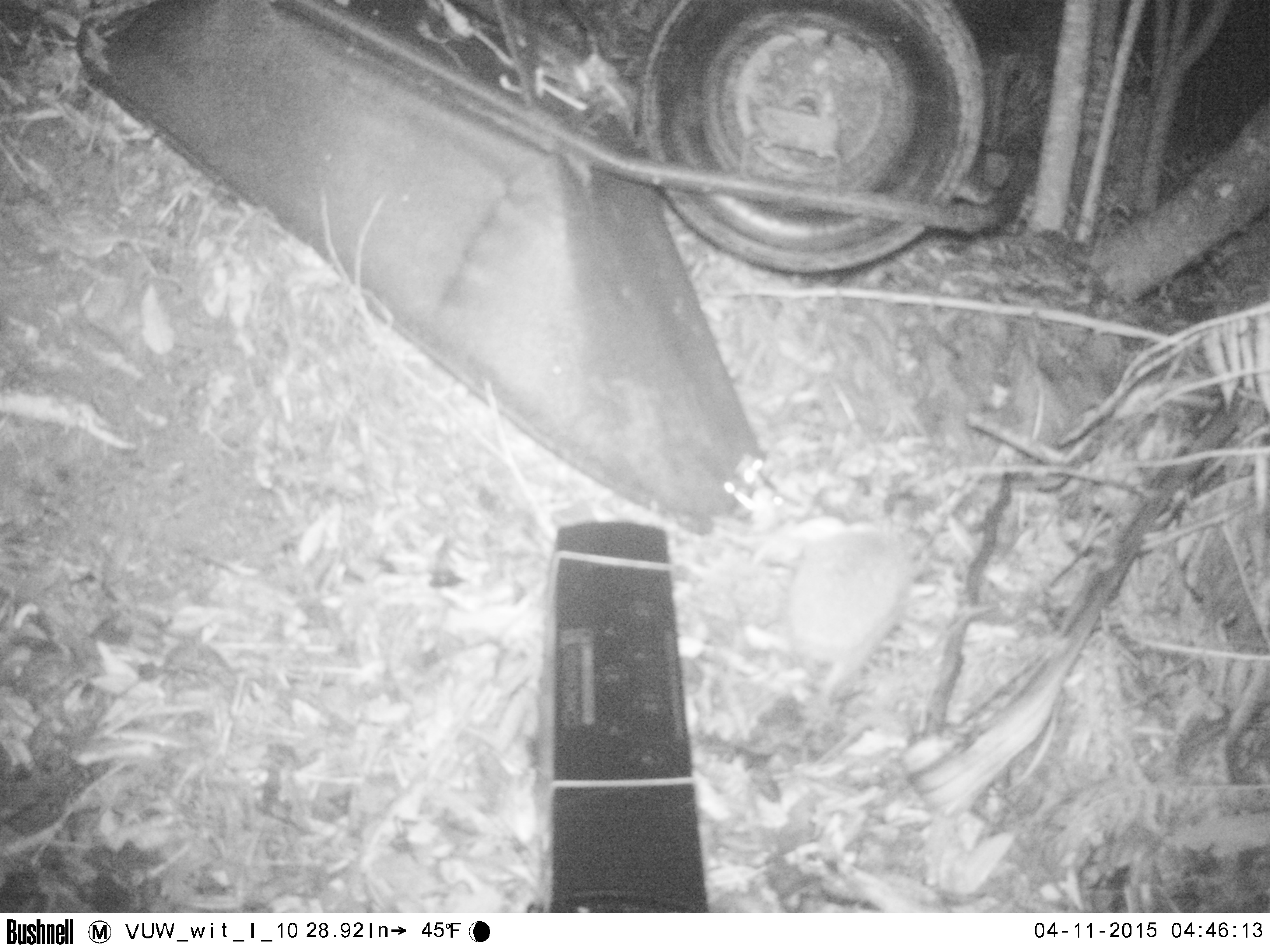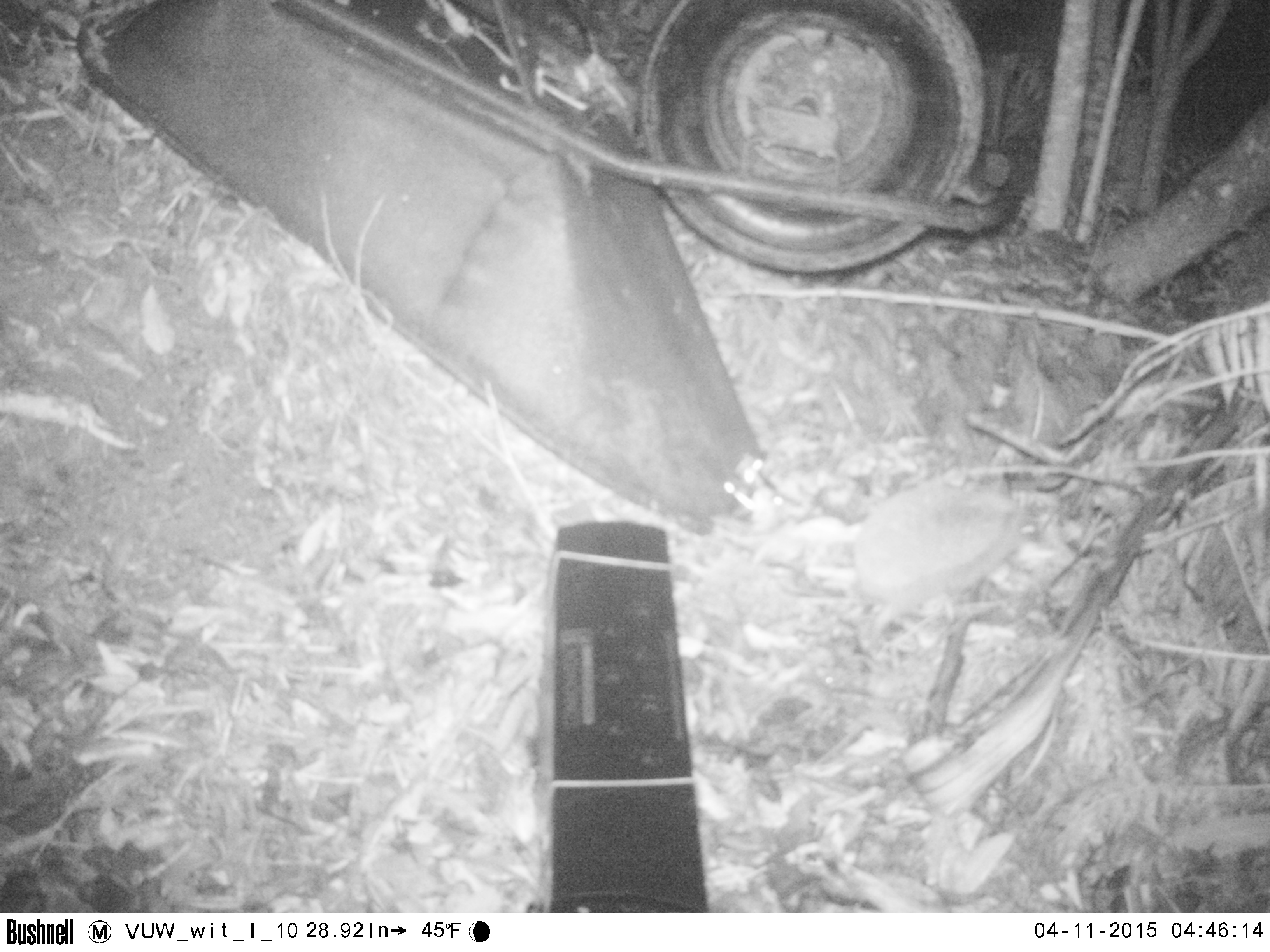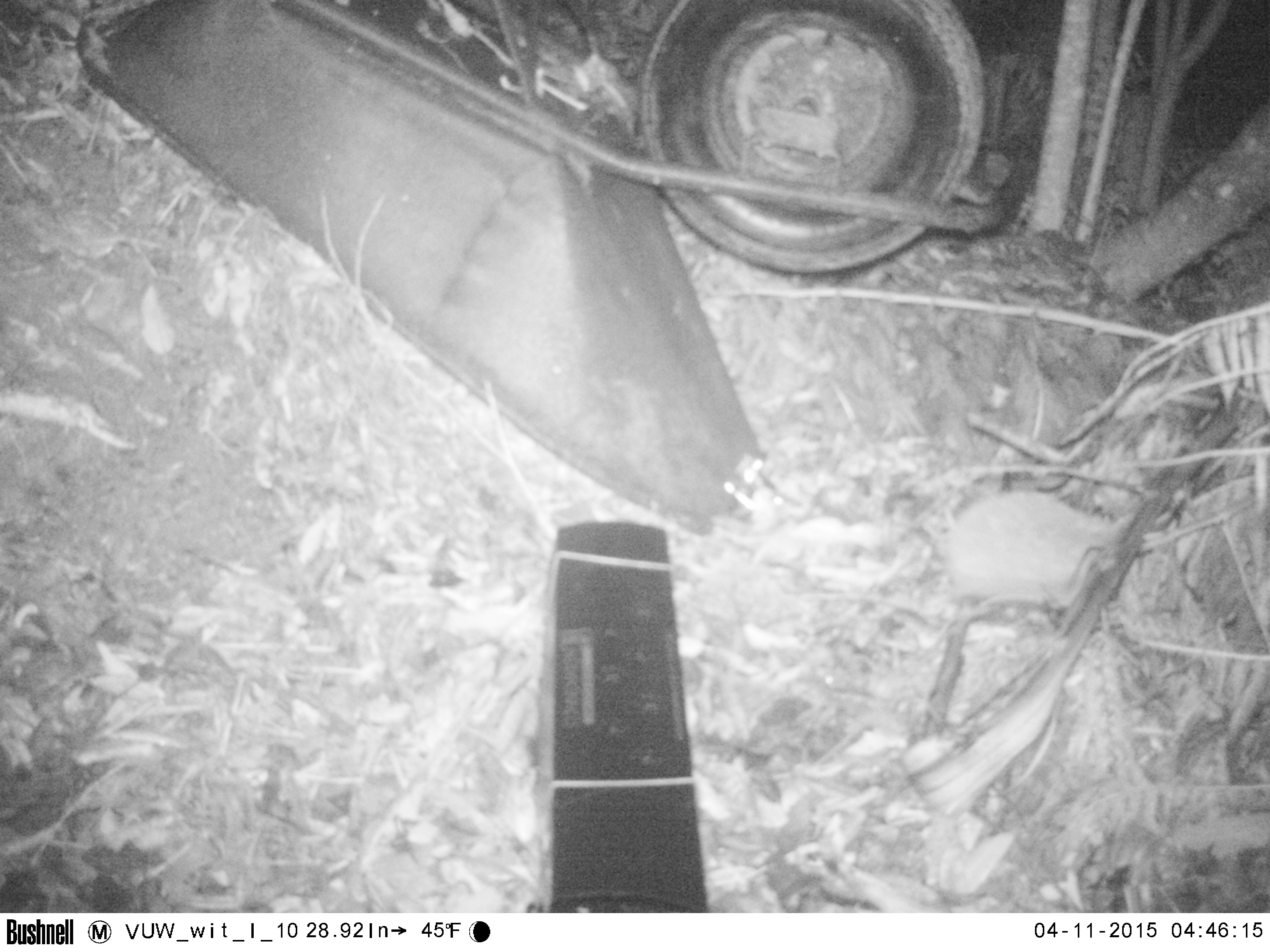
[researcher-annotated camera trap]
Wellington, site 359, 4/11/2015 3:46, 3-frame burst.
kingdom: Animalia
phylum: Chordata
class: Mammalia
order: Eulipotyphla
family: Erinaceidae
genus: Erinaceus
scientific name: Erinaceus europaeus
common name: hedgehog